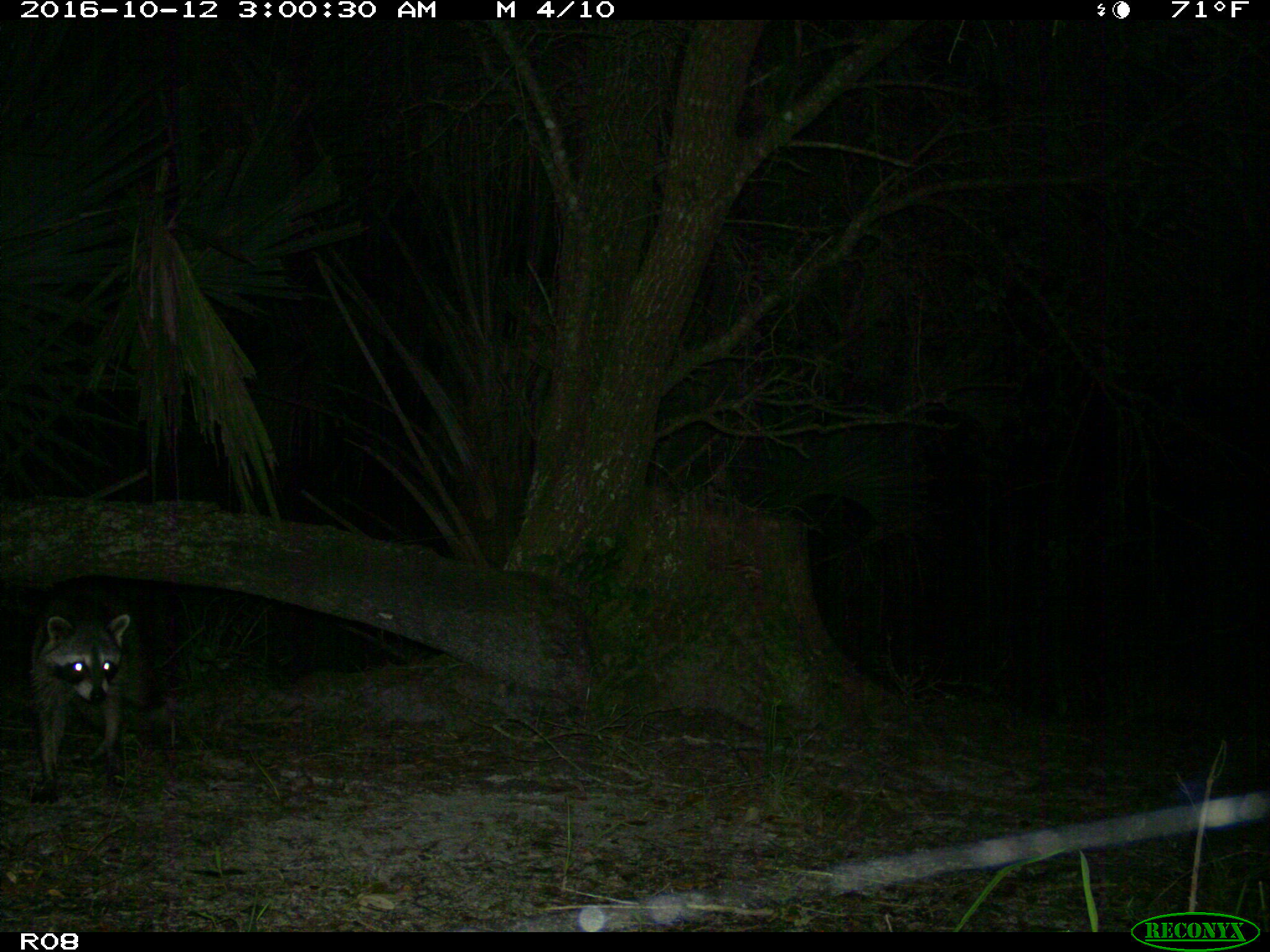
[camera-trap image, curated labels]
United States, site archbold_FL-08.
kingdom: Animalia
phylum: Chordata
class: Mammalia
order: Carnivora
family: Procyonidae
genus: Procyon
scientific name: Procyon lotor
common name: common raccoon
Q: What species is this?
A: Procyon lotor (common raccoon).